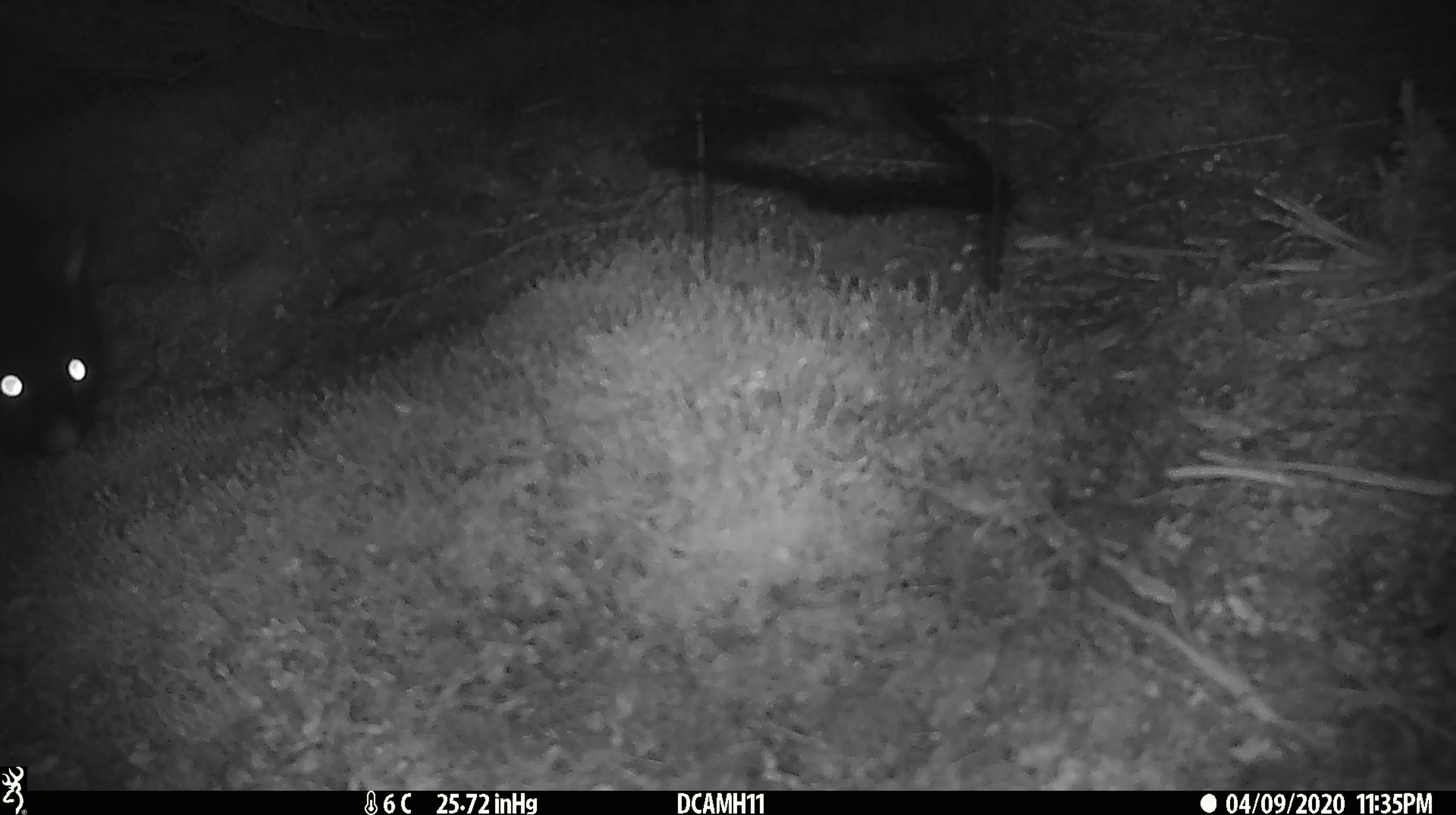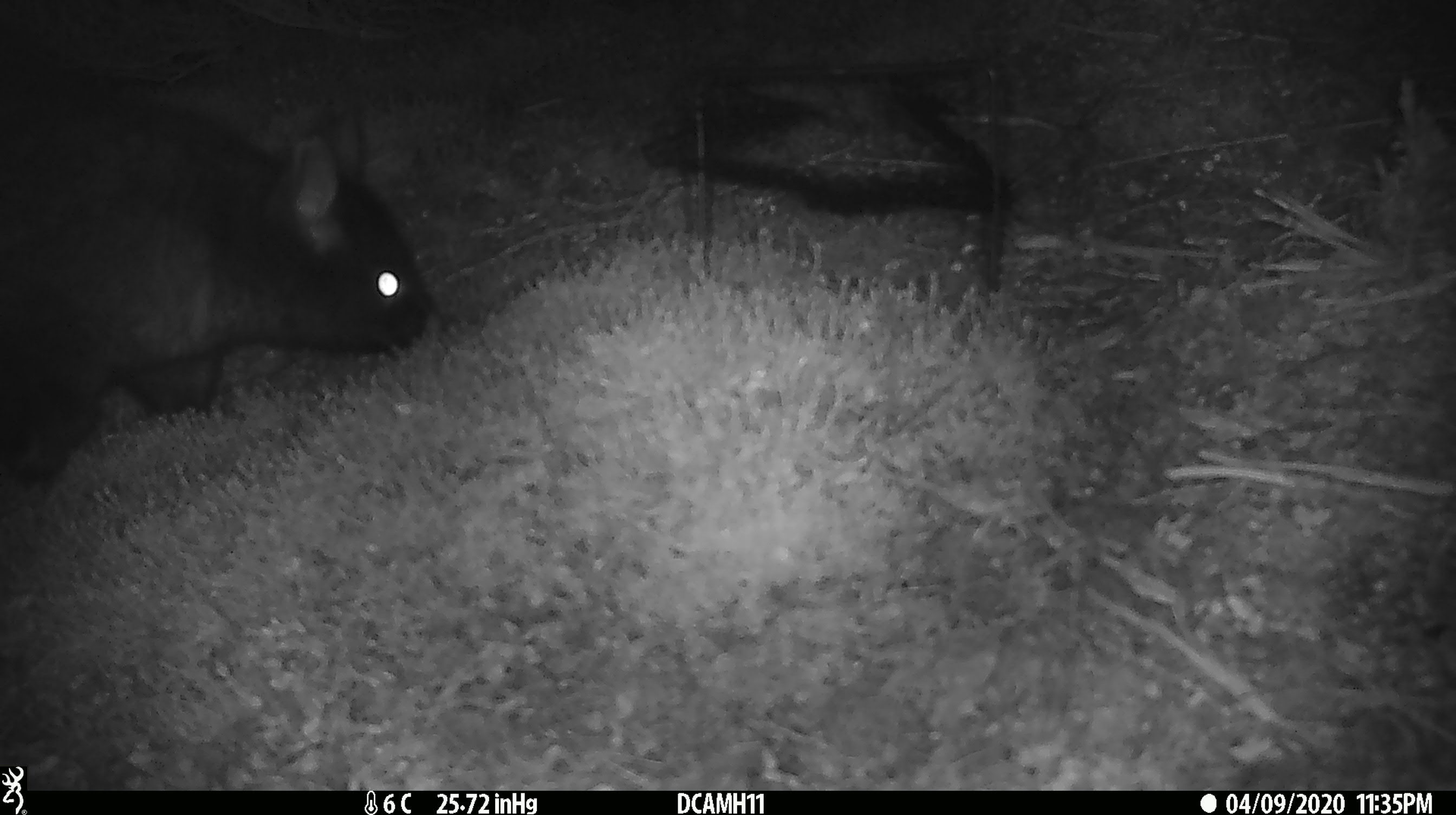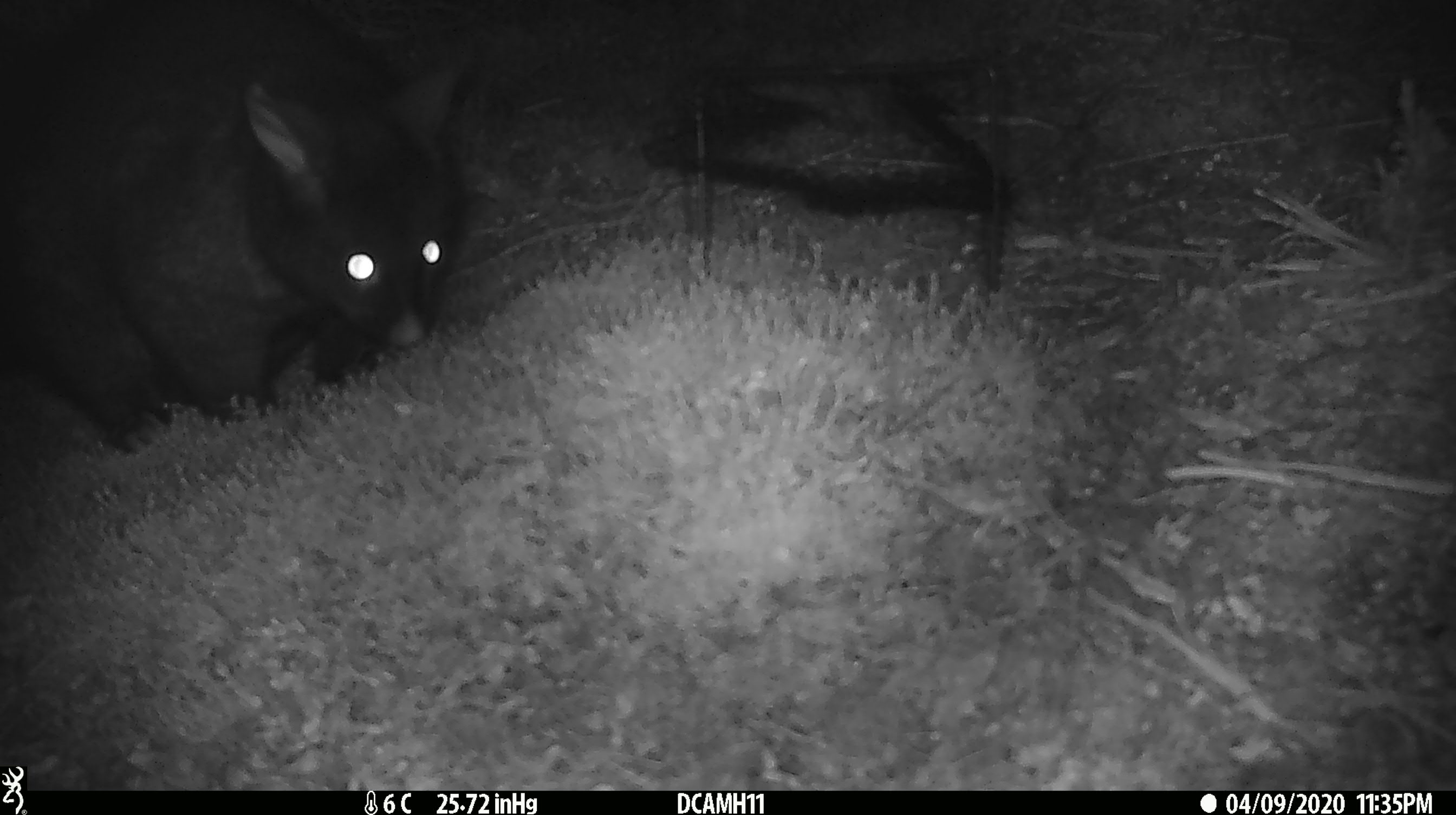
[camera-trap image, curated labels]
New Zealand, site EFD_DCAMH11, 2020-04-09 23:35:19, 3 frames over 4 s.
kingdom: Animalia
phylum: Chordata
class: Mammalia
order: Diprotodontia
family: Phalangeridae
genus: Trichosurus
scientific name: Trichosurus vulpecula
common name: common brushtail possum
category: possum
Possum (common brushtail possum) (Trichosurus vulpecula).